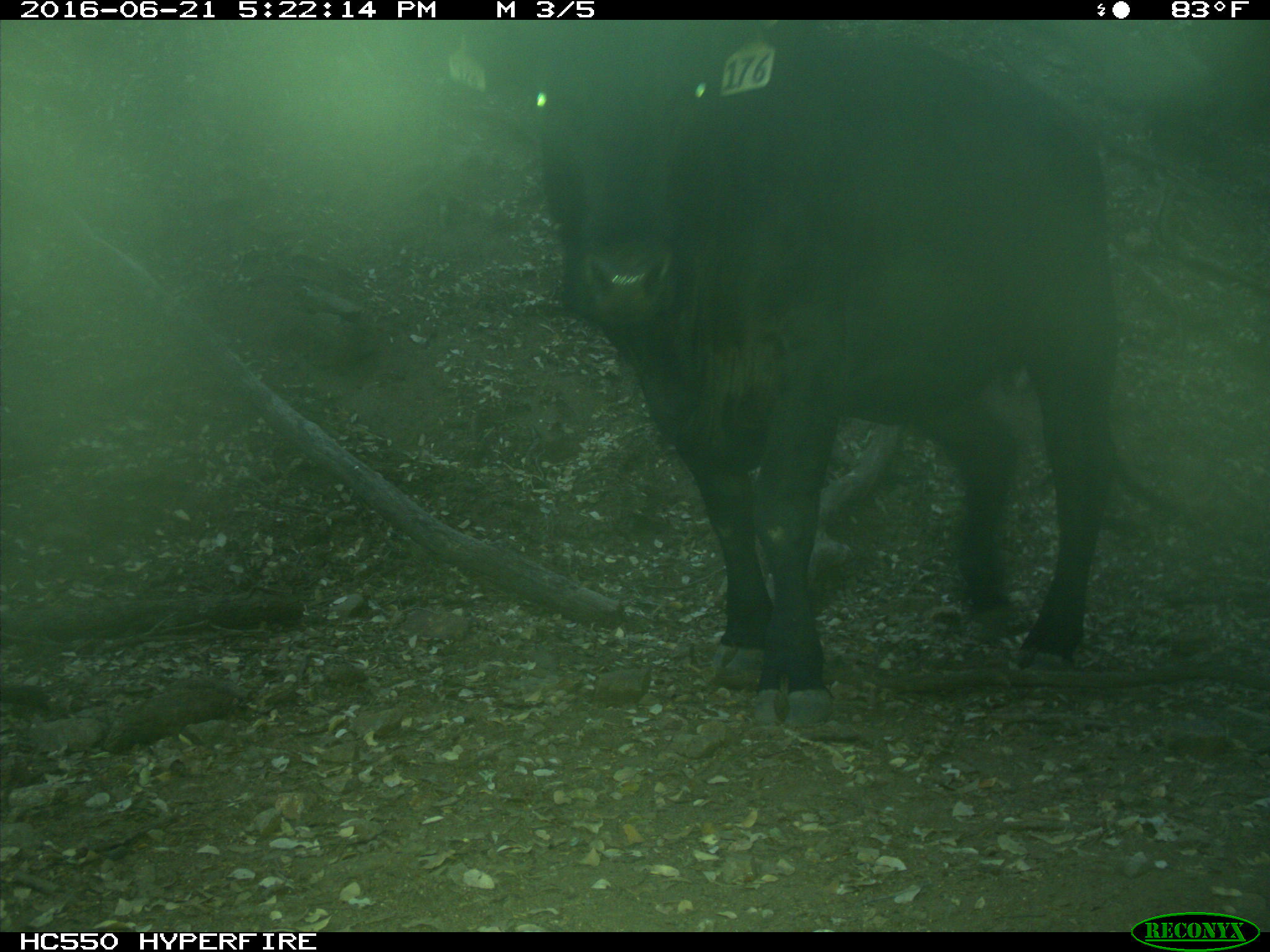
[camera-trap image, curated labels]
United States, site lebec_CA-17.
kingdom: Animalia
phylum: Chordata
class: Mammalia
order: Artiodactyla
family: Bovidae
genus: Bos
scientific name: Bos taurus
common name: domestic cow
Bos taurus (domestic cow).